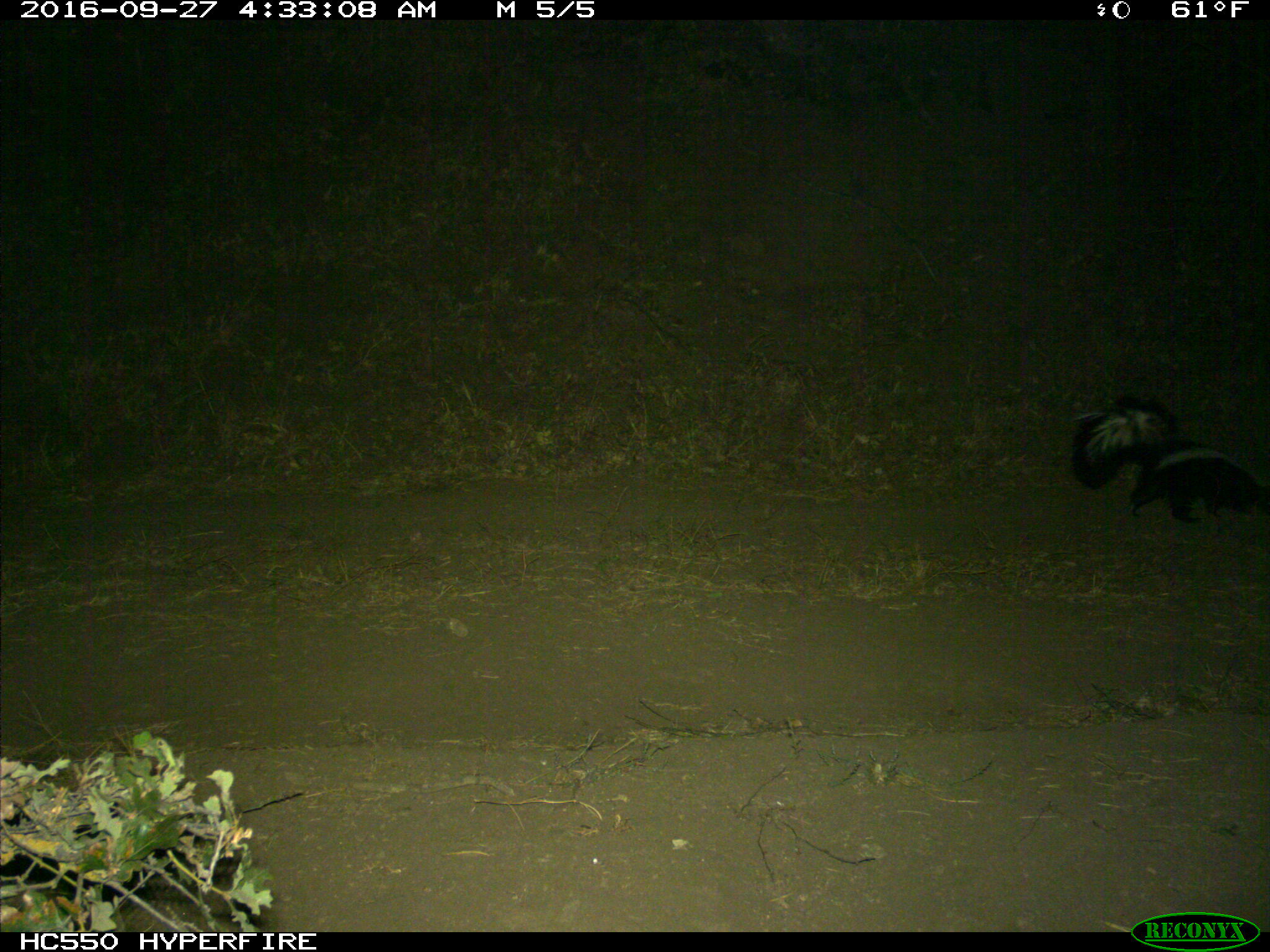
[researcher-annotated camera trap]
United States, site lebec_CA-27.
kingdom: Animalia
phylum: Chordata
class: Mammalia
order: Carnivora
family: Mephitidae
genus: Mephitis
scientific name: Mephitis mephitis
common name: striped skunk